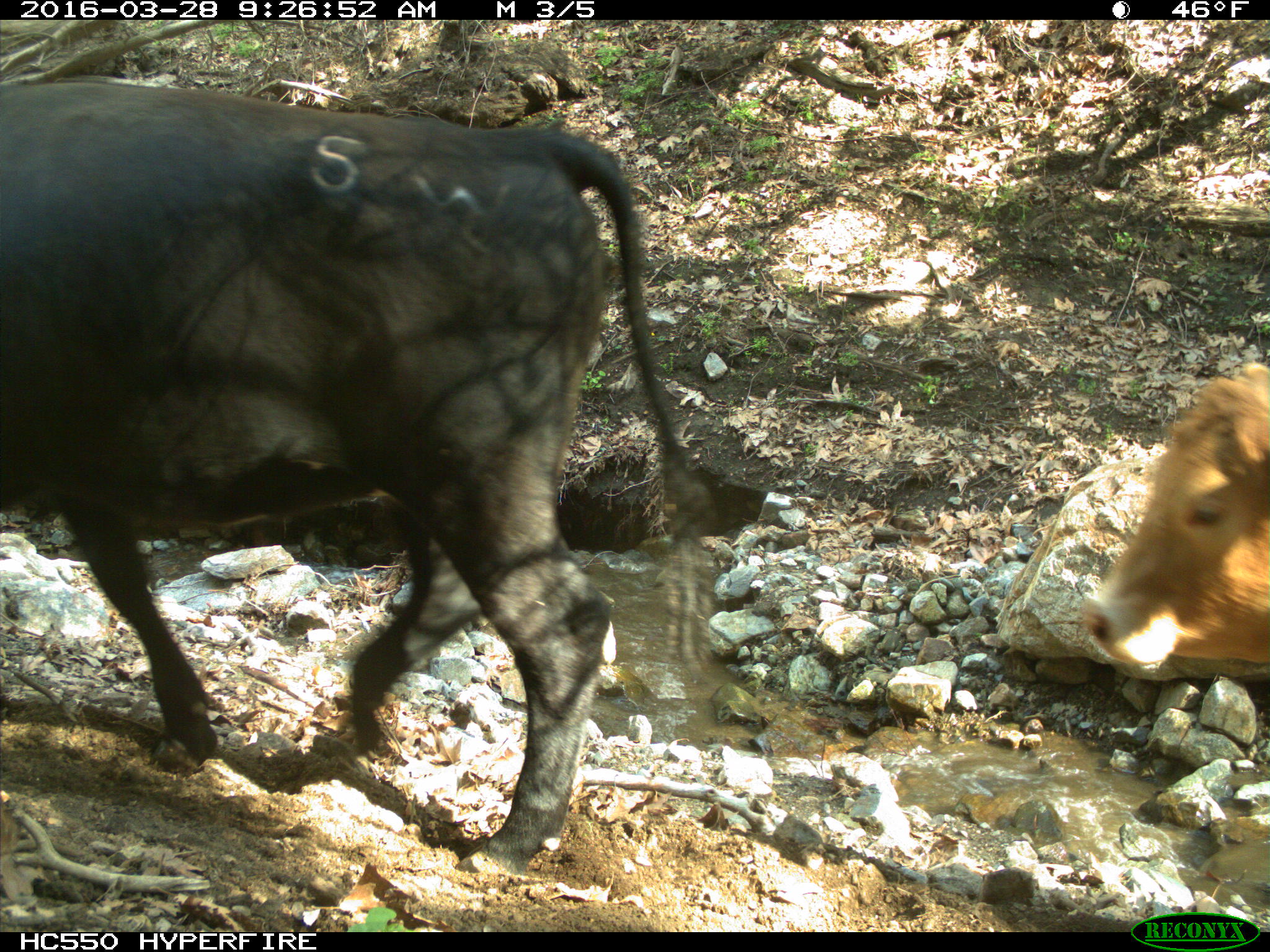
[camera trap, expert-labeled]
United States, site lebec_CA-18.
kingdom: Animalia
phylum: Chordata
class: Mammalia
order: Artiodactyla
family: Bovidae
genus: Bos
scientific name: Bos taurus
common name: domestic cow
Bos taurus (domestic cow).